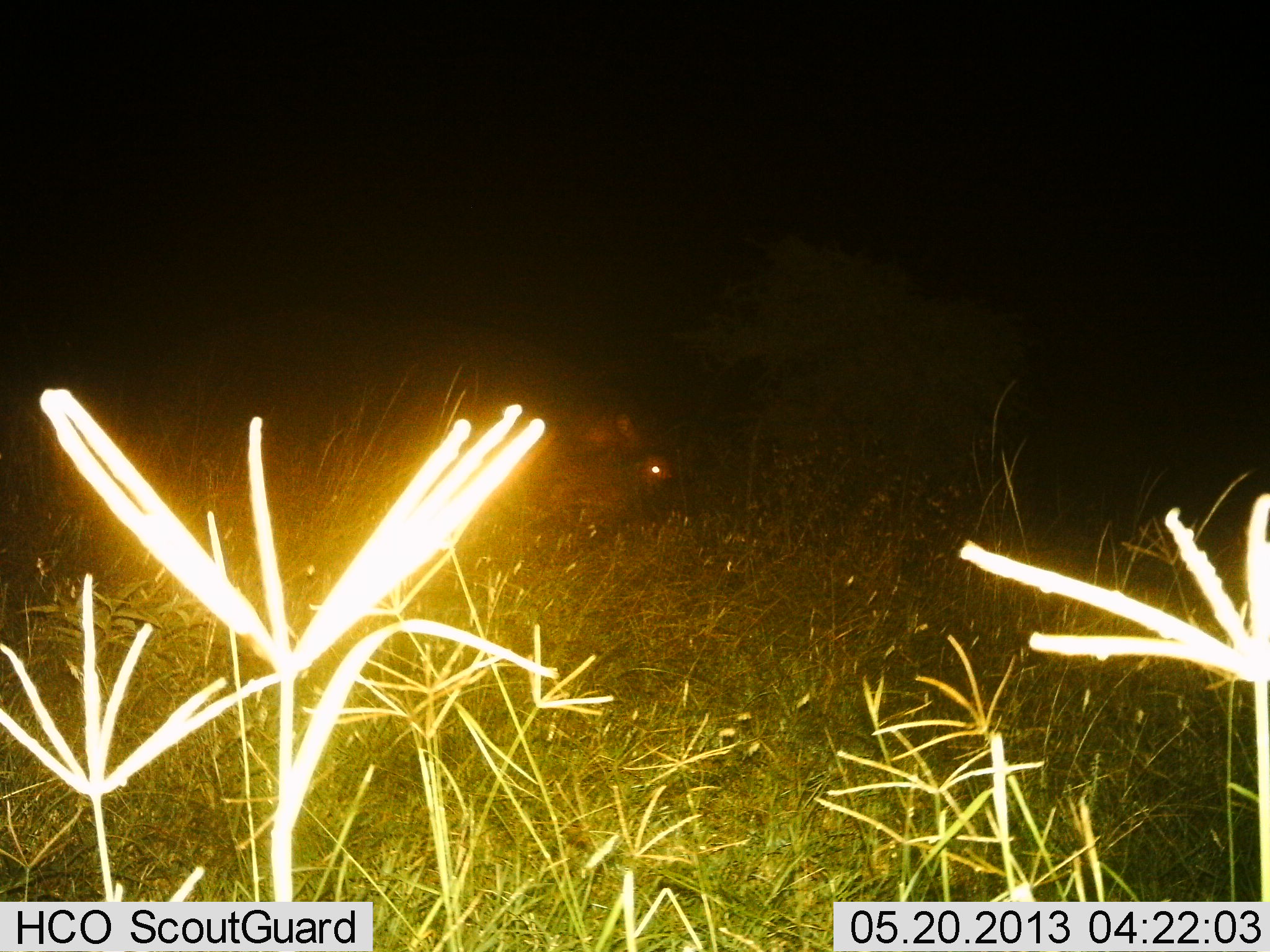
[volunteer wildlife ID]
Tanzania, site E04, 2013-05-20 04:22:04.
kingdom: Animalia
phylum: Chordata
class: Mammalia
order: Artiodactyla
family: Hippopotamidae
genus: Hippopotamus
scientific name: Hippopotamus amphibius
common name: hippopotamus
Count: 1.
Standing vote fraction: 12%.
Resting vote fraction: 0%.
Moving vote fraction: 62%.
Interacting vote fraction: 0%.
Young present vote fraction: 0%.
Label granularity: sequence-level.